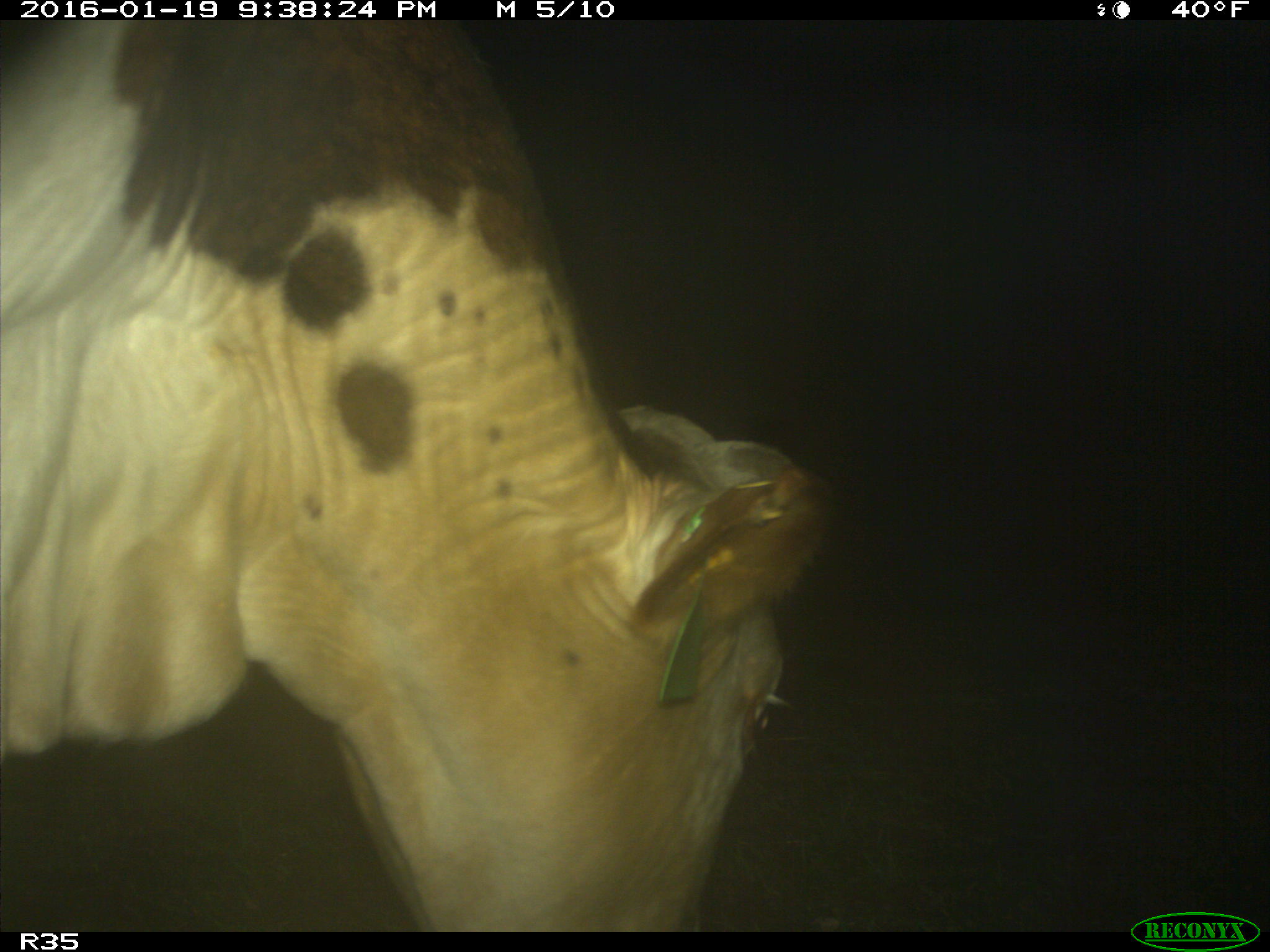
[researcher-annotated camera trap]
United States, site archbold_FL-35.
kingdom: Animalia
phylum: Chordata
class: Mammalia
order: Artiodactyla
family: Bovidae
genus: Bos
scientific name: Bos taurus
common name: domestic cow